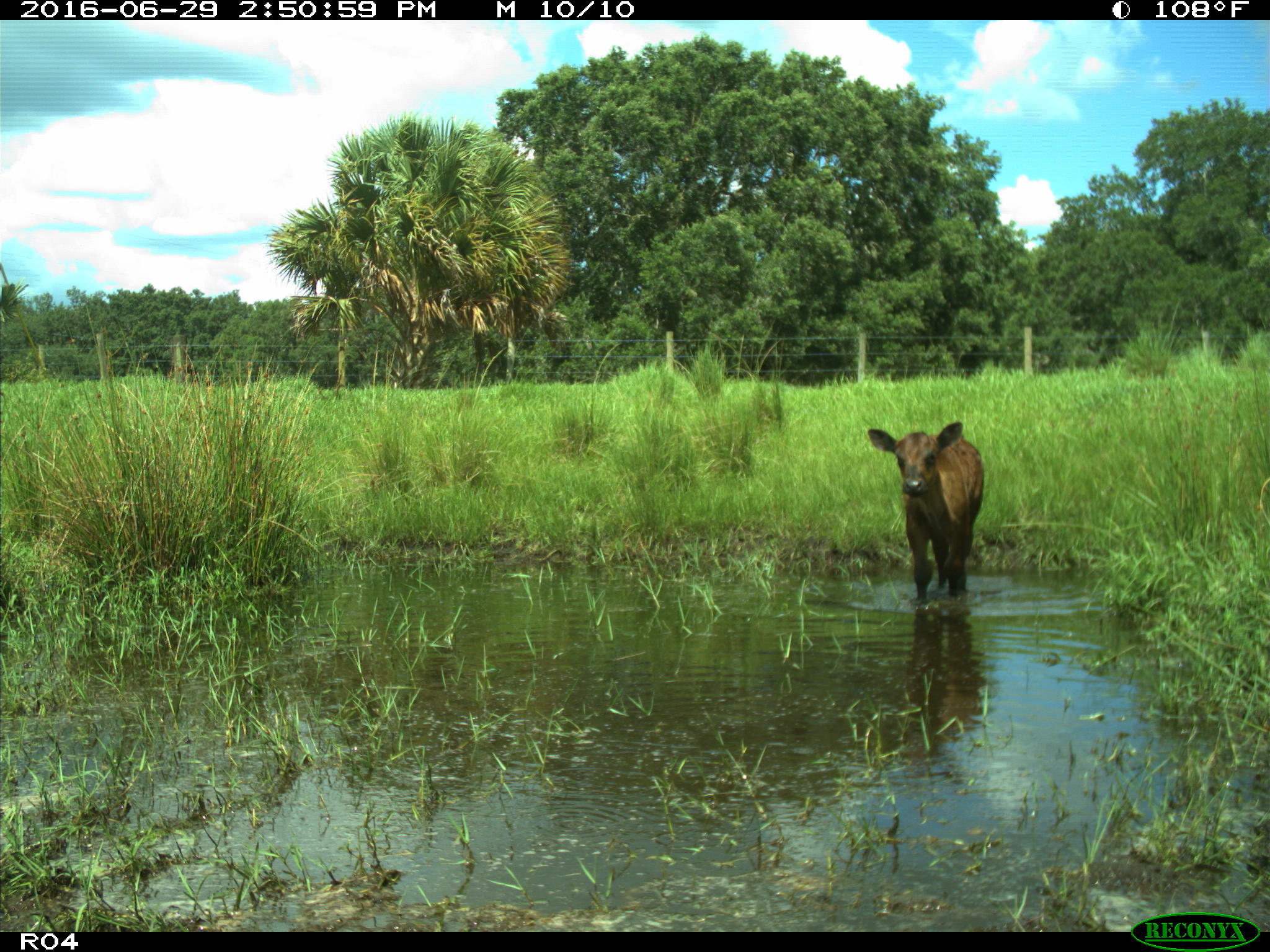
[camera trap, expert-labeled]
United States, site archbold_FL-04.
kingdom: Animalia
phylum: Chordata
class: Mammalia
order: Artiodactyla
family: Bovidae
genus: Bos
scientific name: Bos taurus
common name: domestic cow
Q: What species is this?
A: Bos taurus (domestic cow).